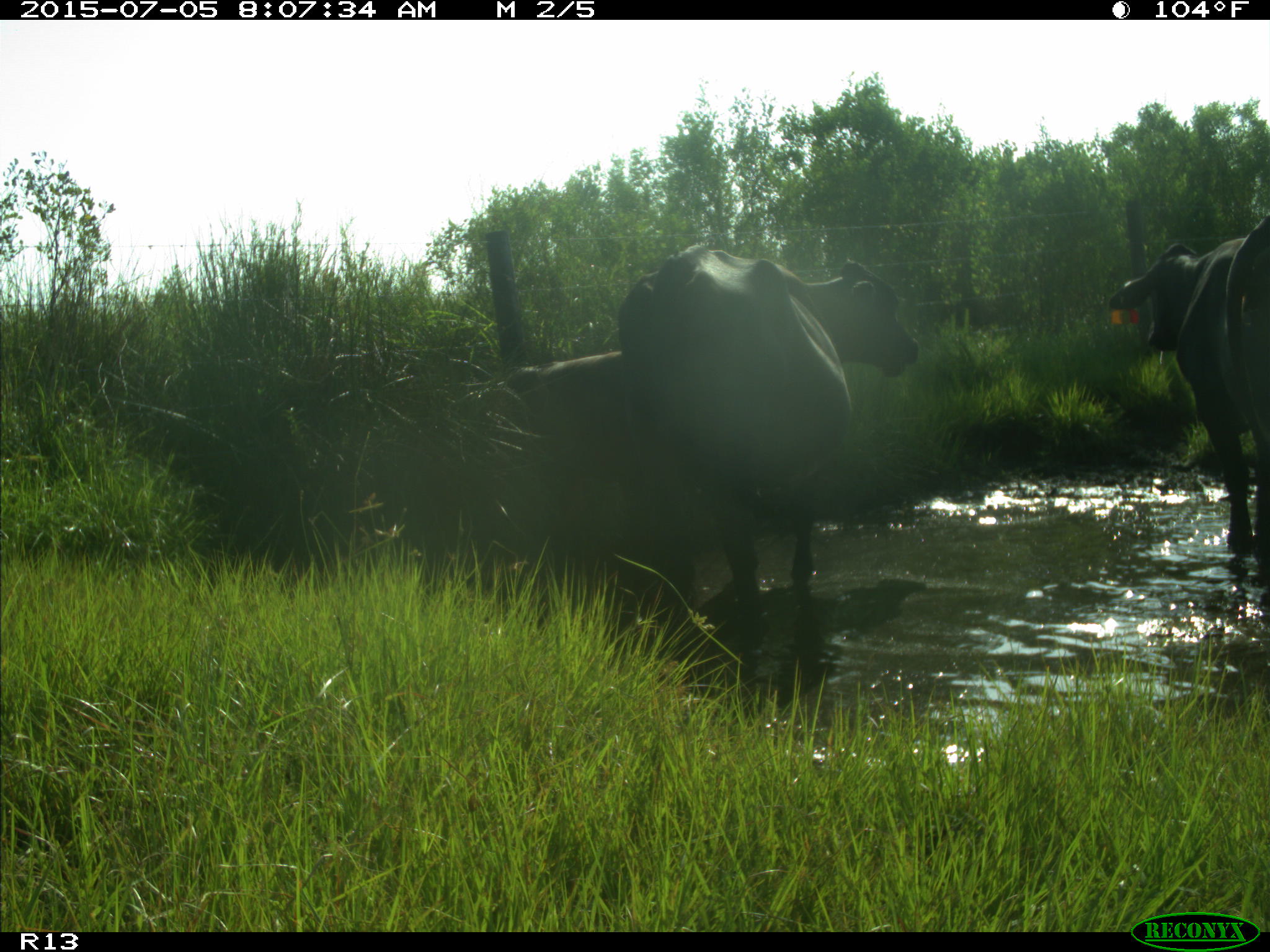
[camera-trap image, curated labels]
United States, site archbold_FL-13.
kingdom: Animalia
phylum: Chordata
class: Mammalia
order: Artiodactyla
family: Bovidae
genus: Bos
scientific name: Bos taurus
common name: domestic cow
Bos taurus (domestic cow).